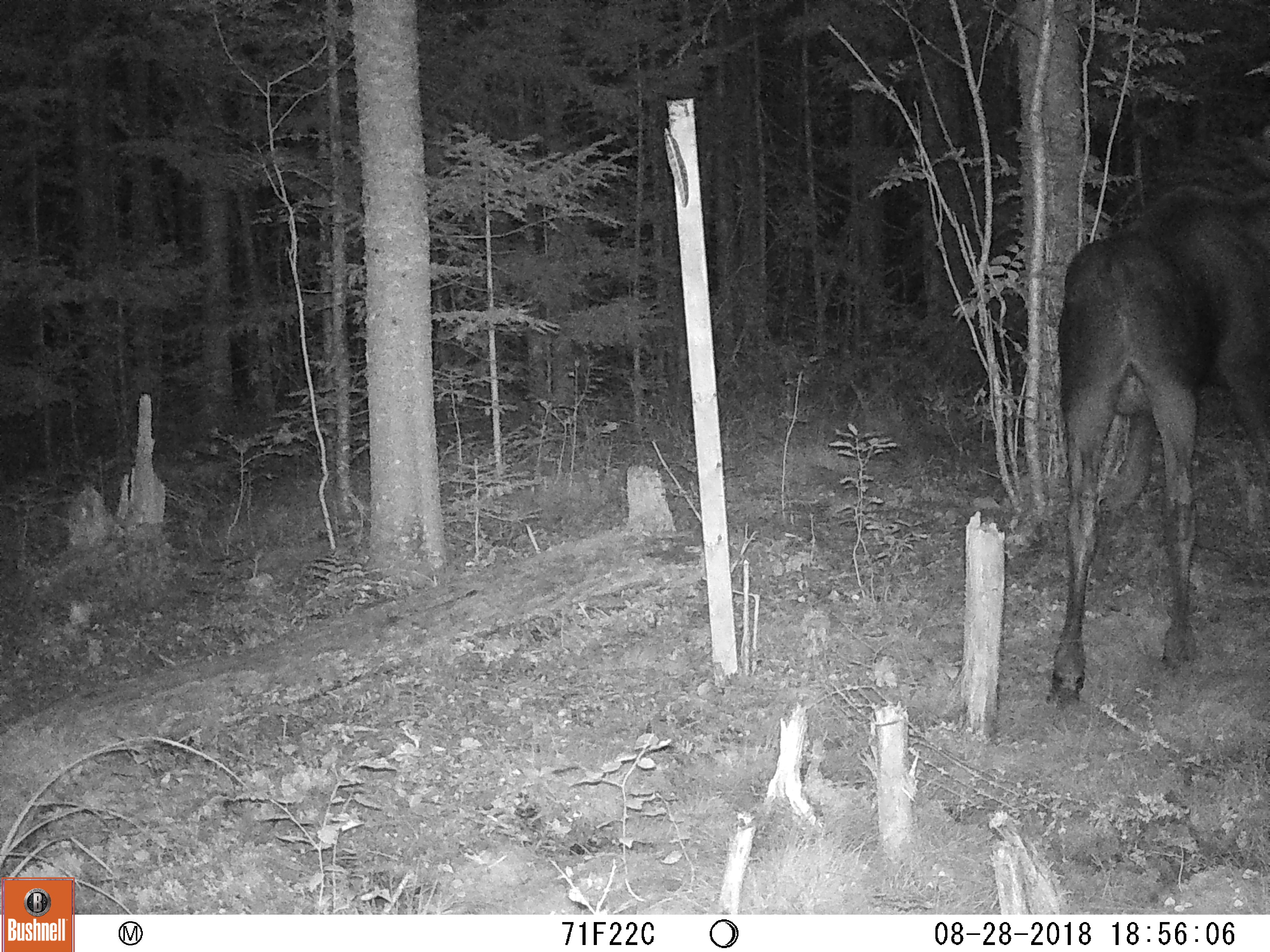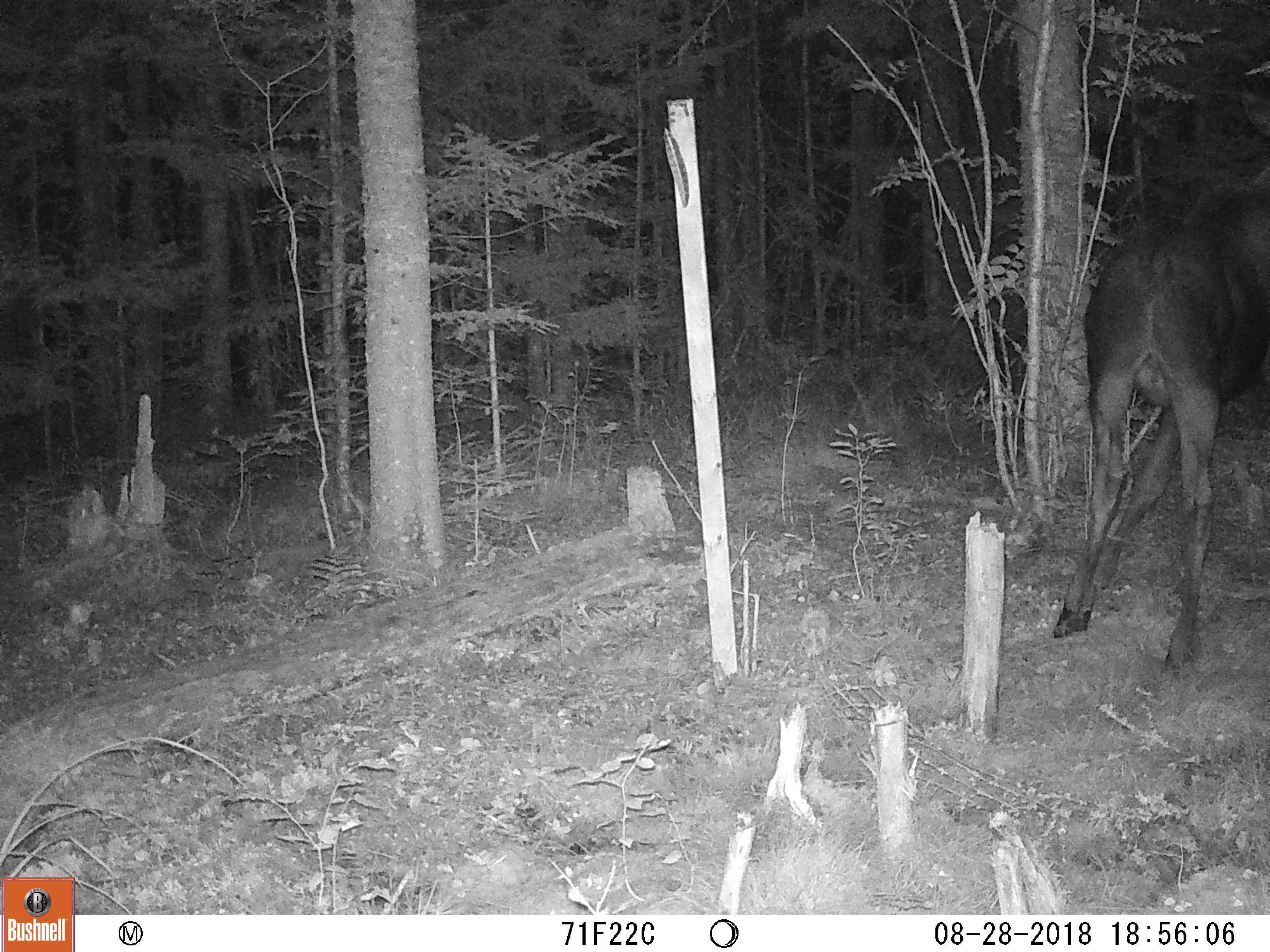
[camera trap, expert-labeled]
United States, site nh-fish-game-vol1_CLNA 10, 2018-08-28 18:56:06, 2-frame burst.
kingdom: Animalia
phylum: Chordata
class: Mammalia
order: Artiodactyla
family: Cervidae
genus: Alces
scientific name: Alces alces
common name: moose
Moose (Alces alces).